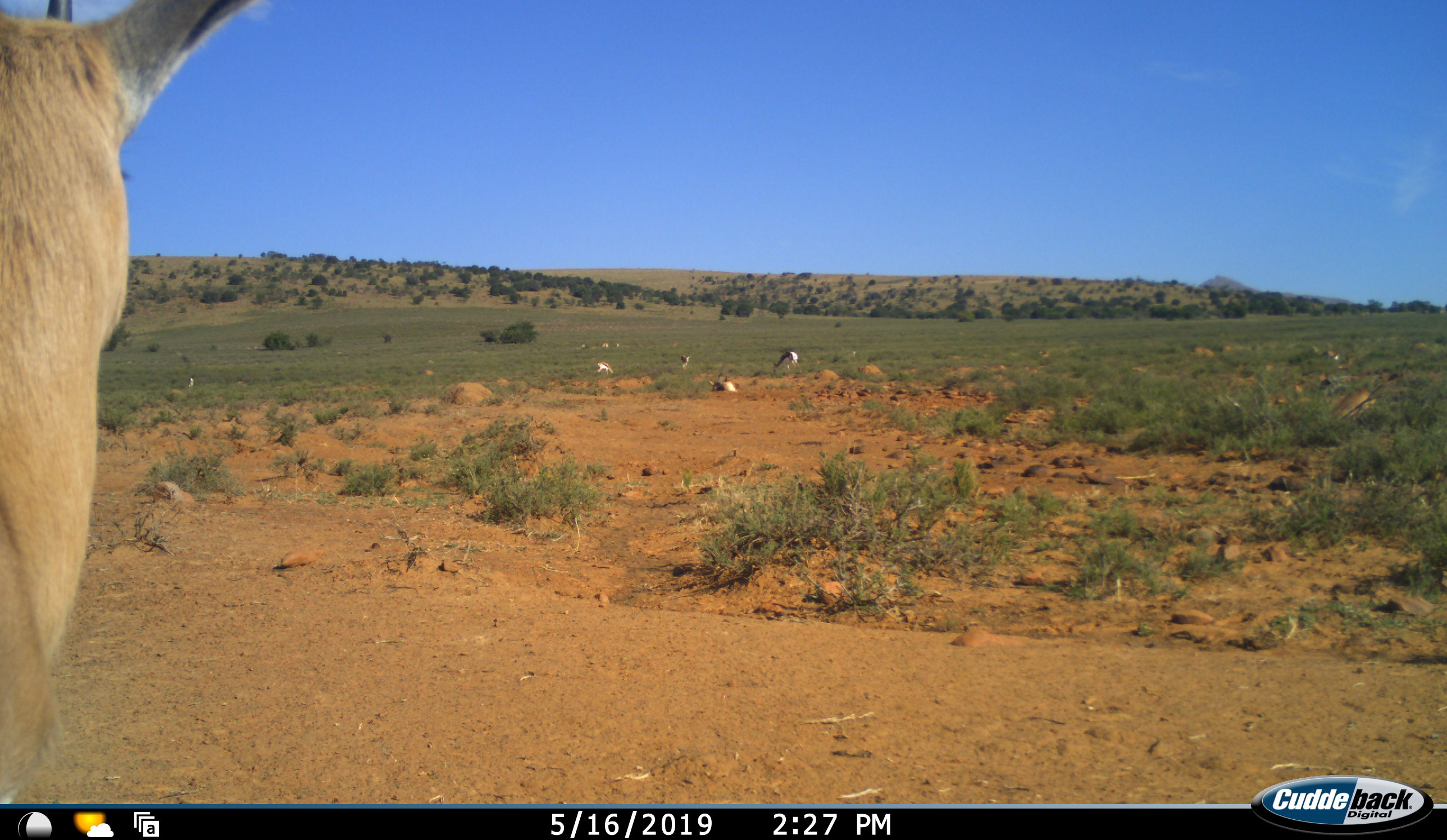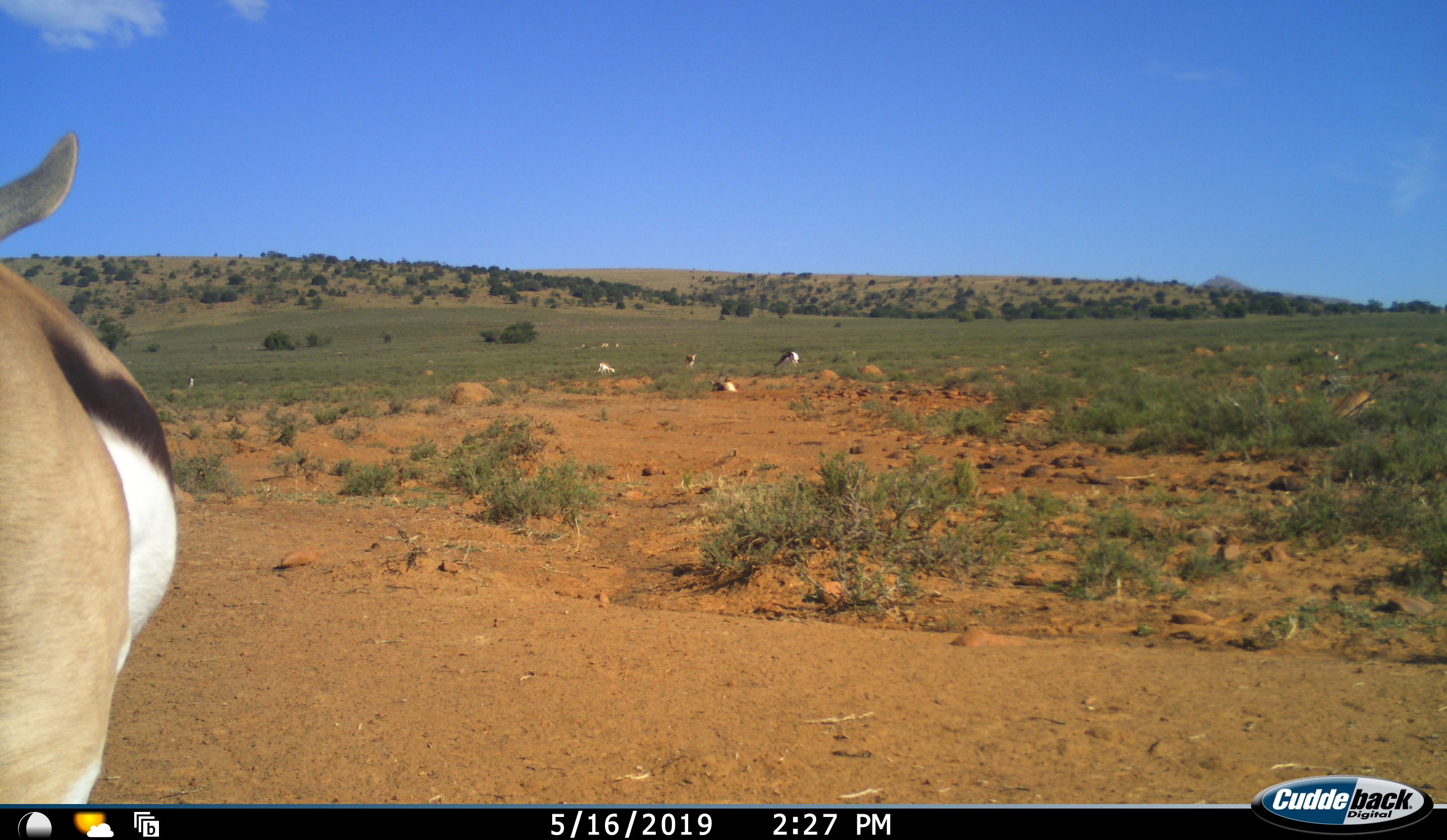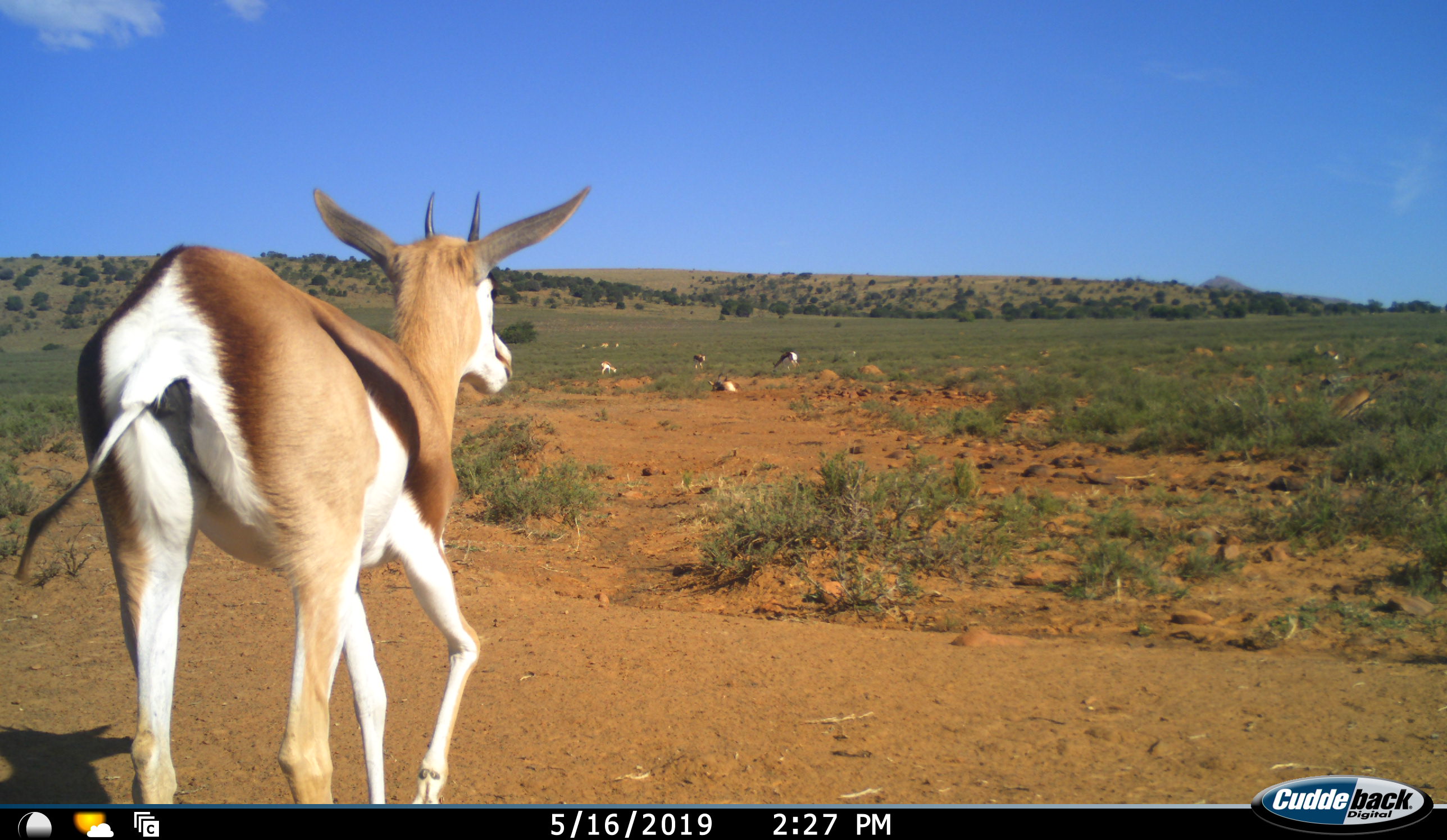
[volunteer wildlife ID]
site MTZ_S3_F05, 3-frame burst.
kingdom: Animalia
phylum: Chordata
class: Mammalia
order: Artiodactyla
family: Bovidae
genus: Antidorcas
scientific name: Antidorcas marsupialis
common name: springbok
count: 8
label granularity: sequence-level